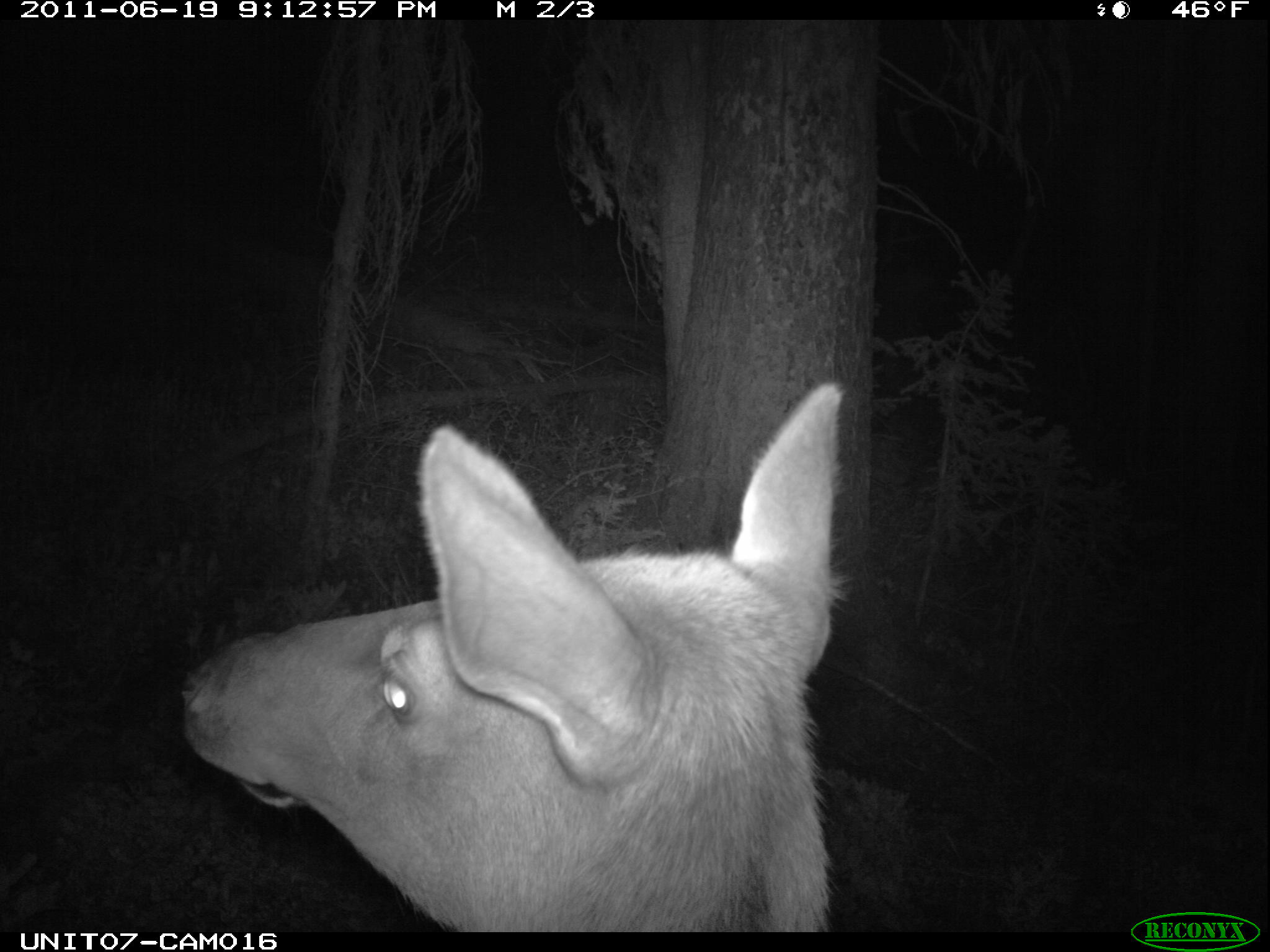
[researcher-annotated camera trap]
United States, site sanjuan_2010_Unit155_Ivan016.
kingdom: Animalia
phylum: Chordata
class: Mammalia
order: Artiodactyla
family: Cervidae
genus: Cervus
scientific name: Cervus elaphus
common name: red deer